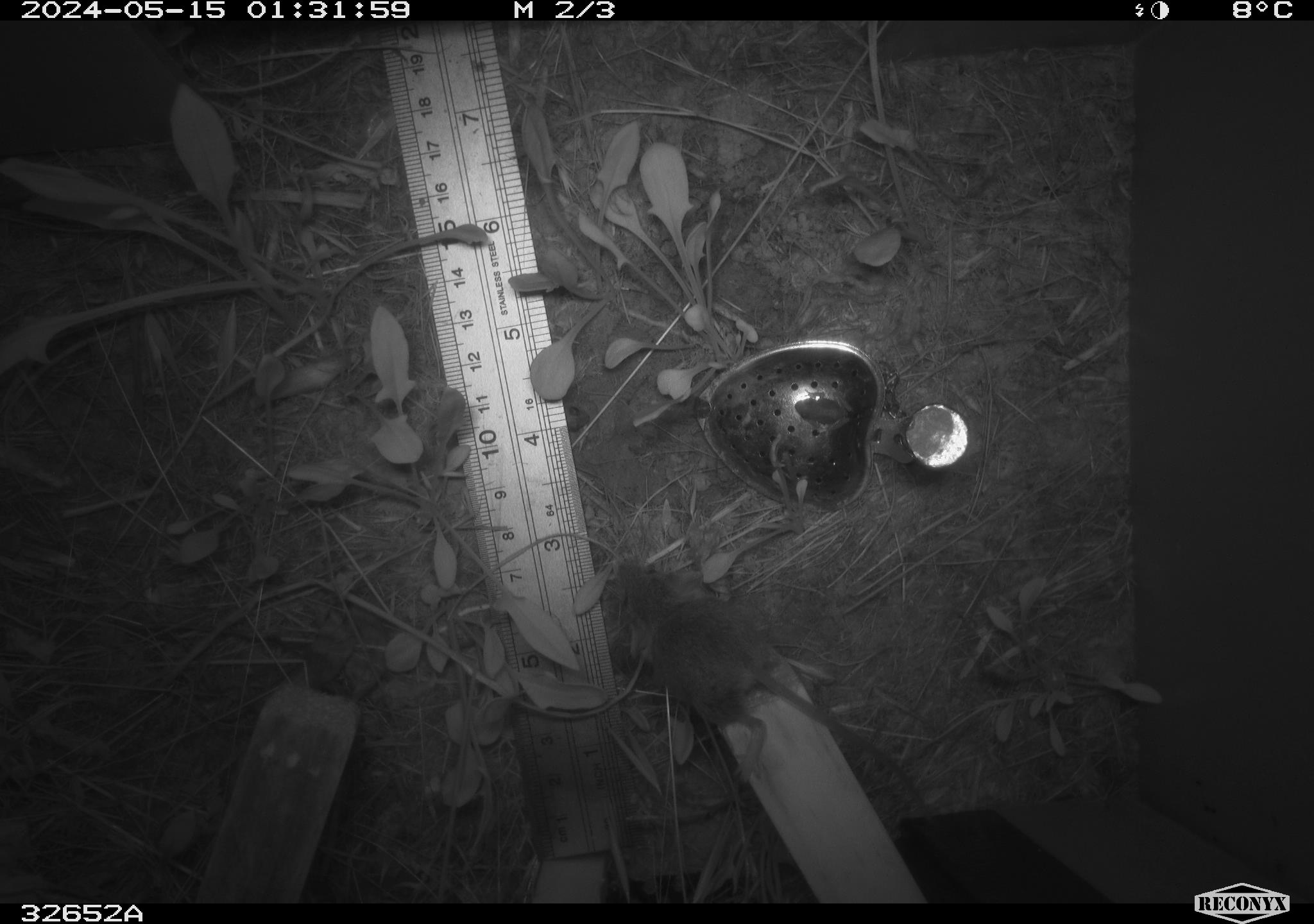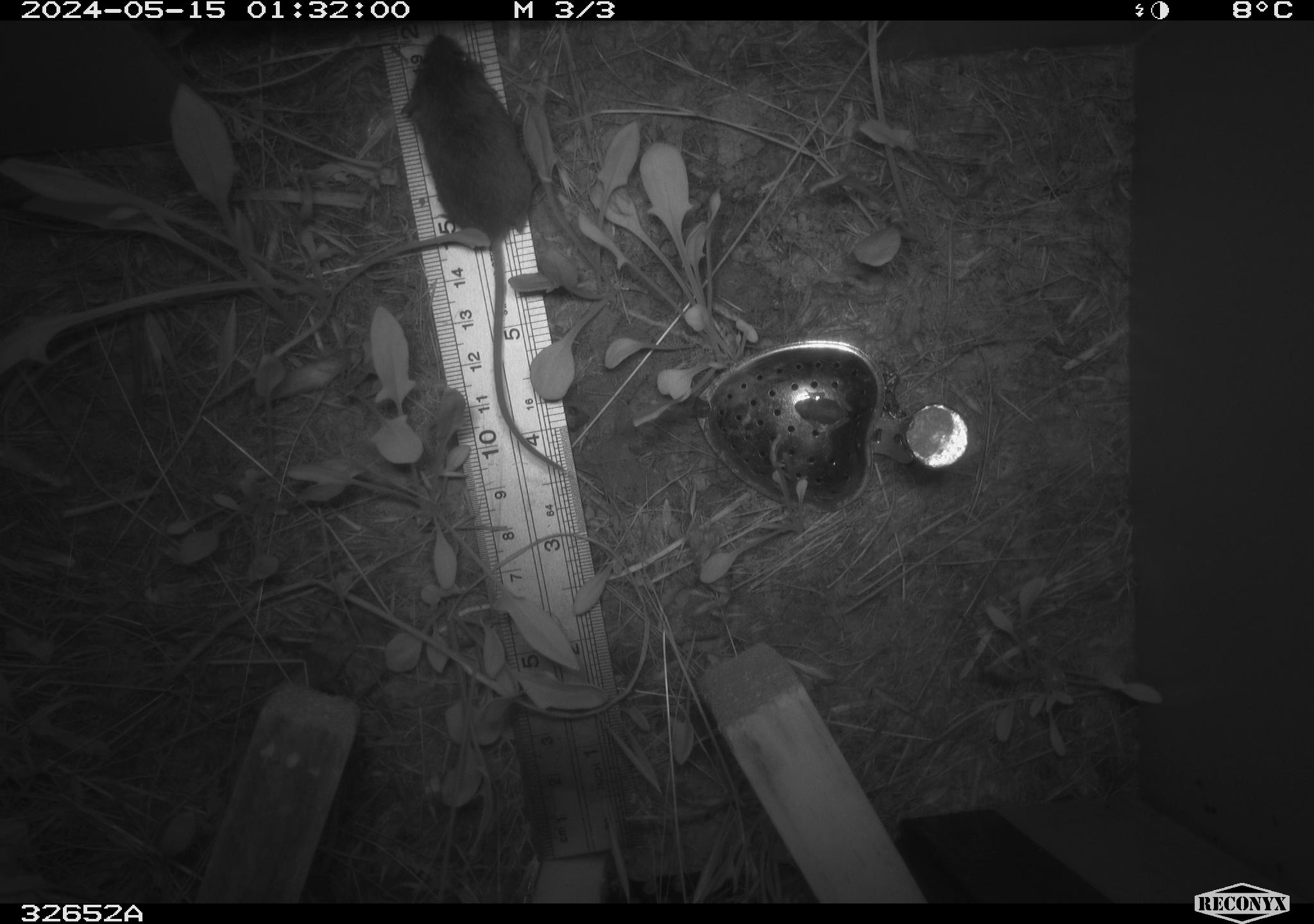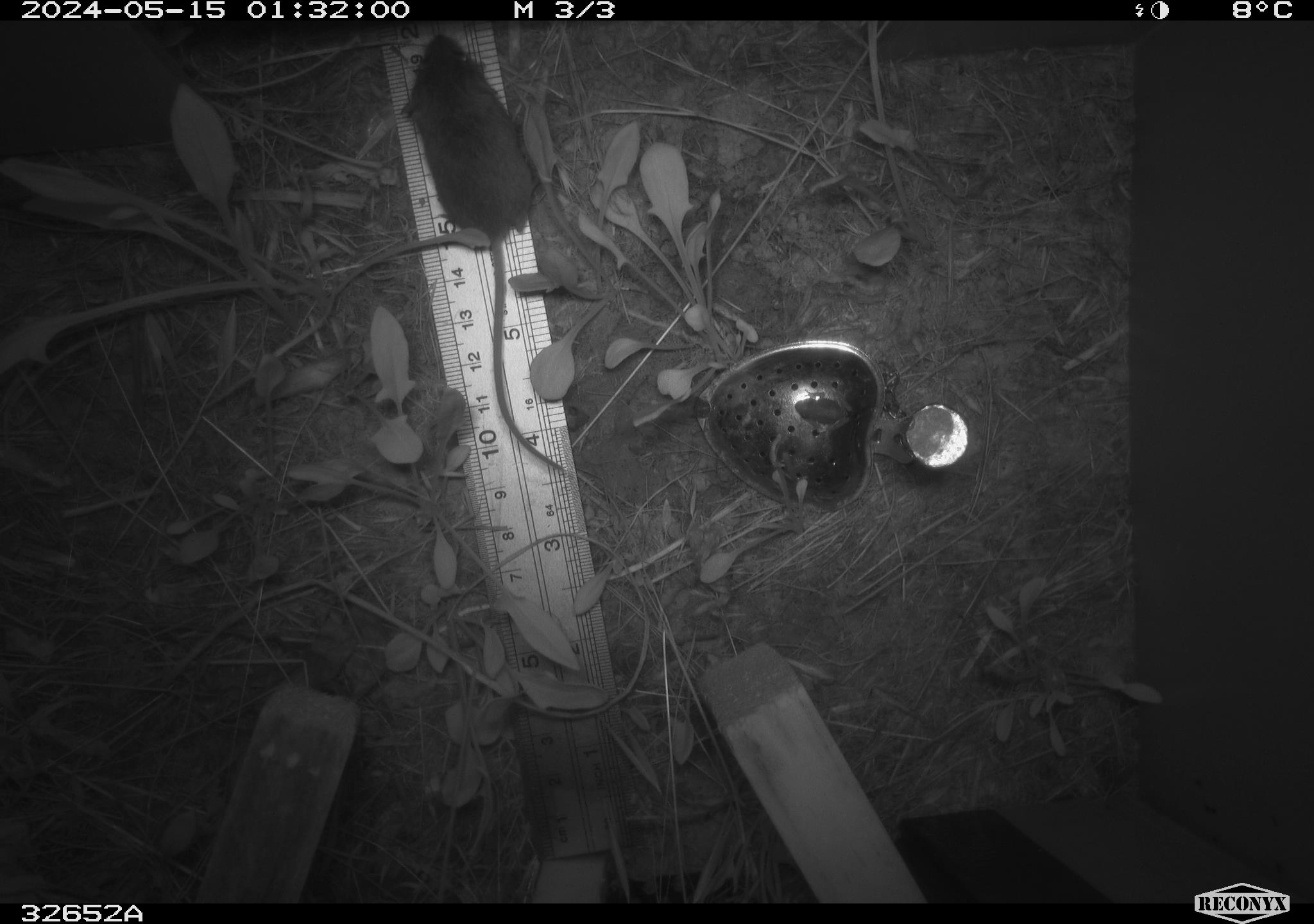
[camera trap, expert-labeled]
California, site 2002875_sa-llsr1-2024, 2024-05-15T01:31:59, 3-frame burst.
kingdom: Animalia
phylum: Chordata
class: Mammalia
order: Rodentia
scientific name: Rodentia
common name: mouse species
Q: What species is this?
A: Mouse species (Rodentia).